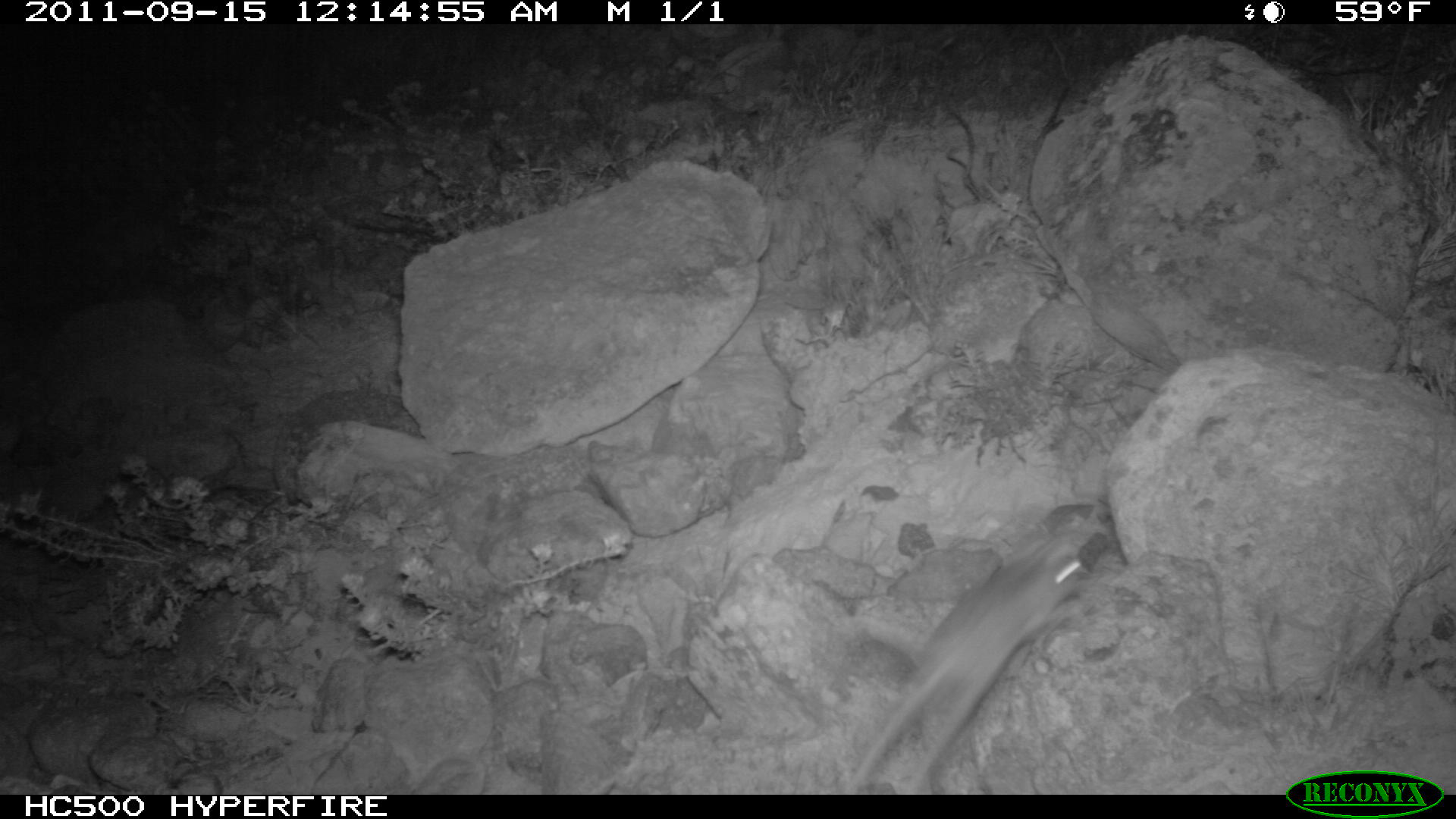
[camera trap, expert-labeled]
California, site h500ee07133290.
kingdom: Animalia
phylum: Chordata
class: Mammalia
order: Carnivora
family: Canidae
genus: Urocyon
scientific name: Urocyon littoralis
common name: island fox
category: fox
Fox (island fox) (Urocyon littoralis).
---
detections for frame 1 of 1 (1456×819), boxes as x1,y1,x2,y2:
fox: 833,500,1115,790